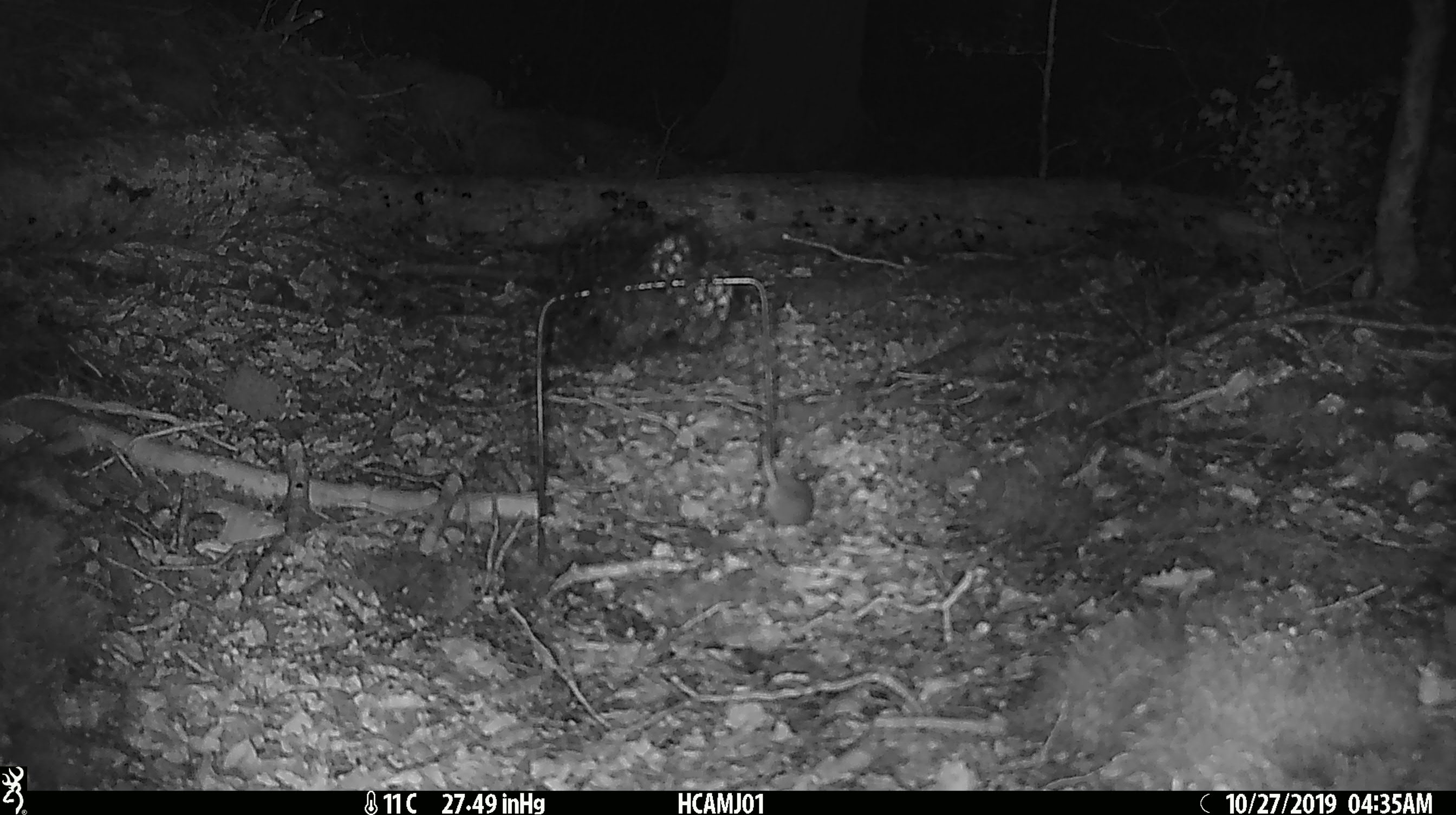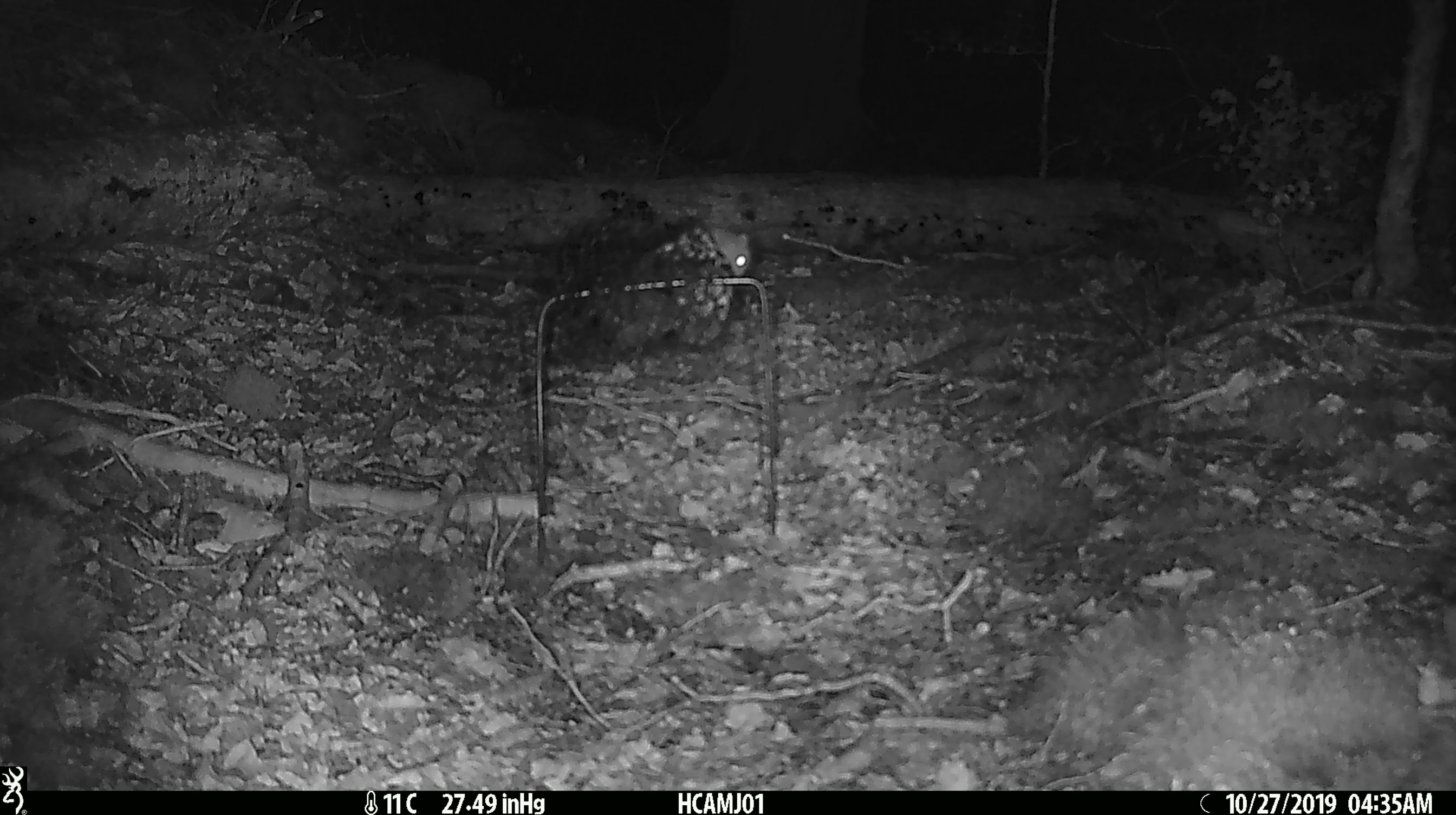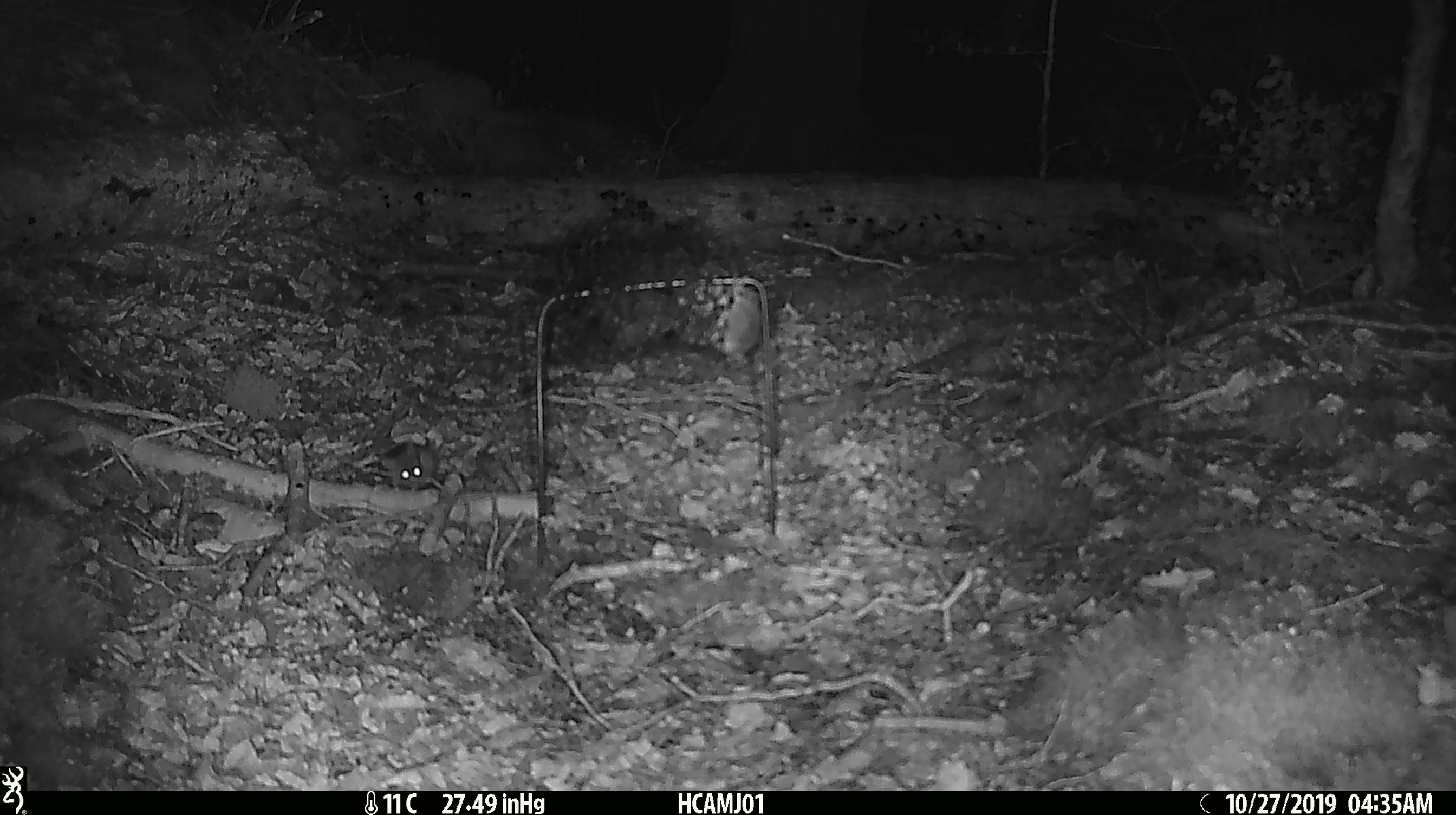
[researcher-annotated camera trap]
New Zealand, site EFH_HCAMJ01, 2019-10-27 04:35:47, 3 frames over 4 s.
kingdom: Animalia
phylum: Chordata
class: Mammalia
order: Rodentia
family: Muridae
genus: Mus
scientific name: Mus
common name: mouse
Mouse (Mus).